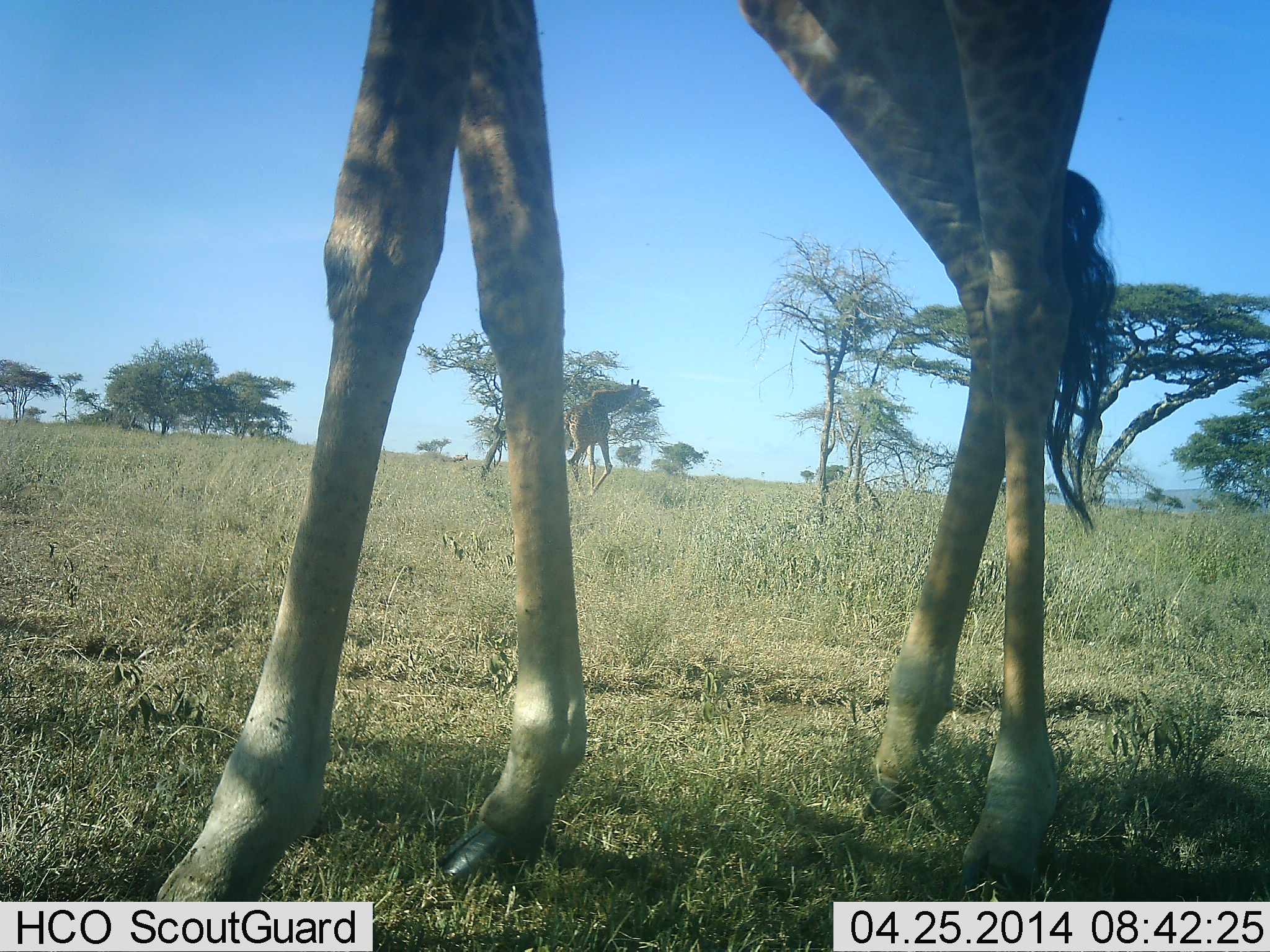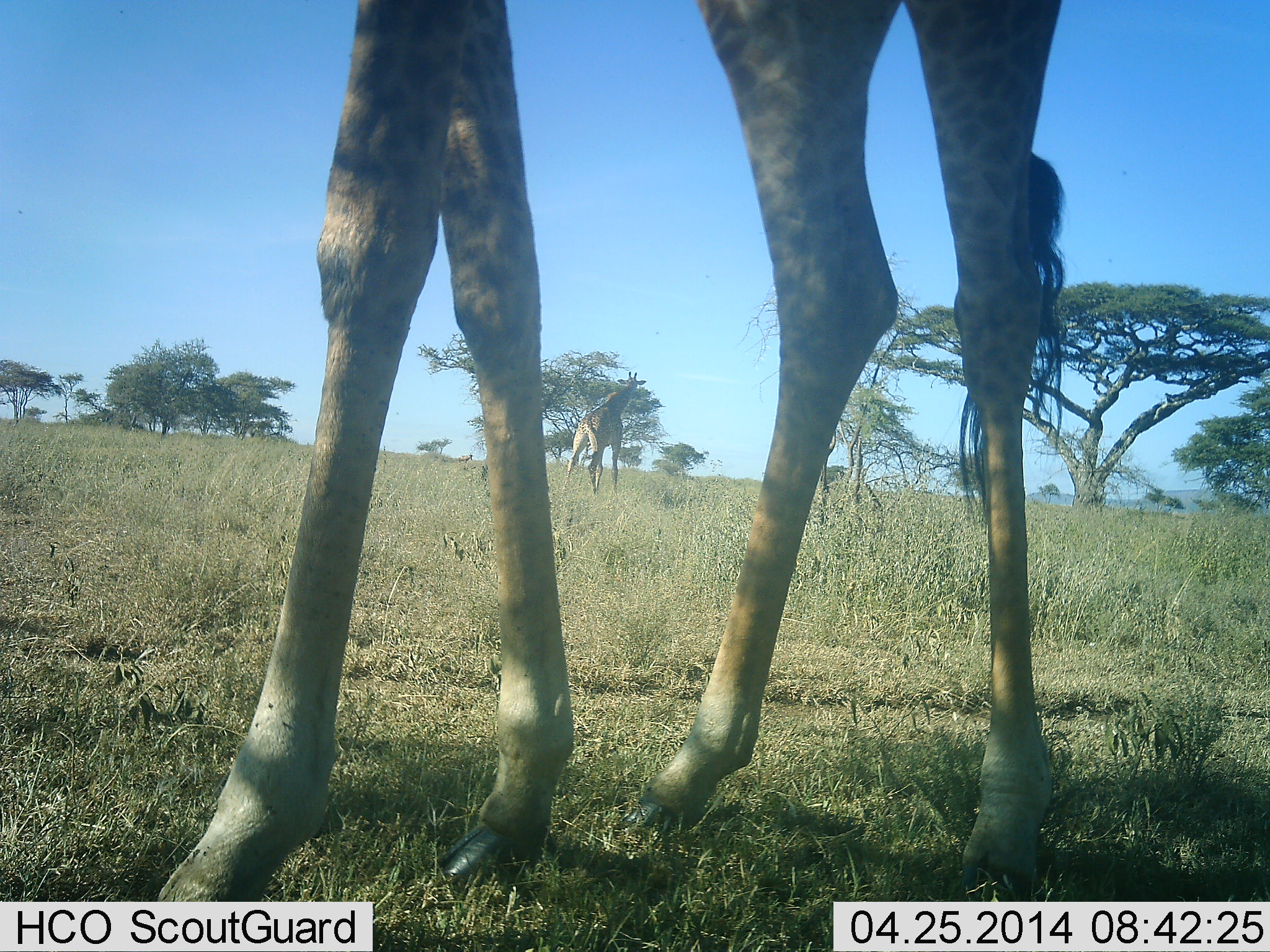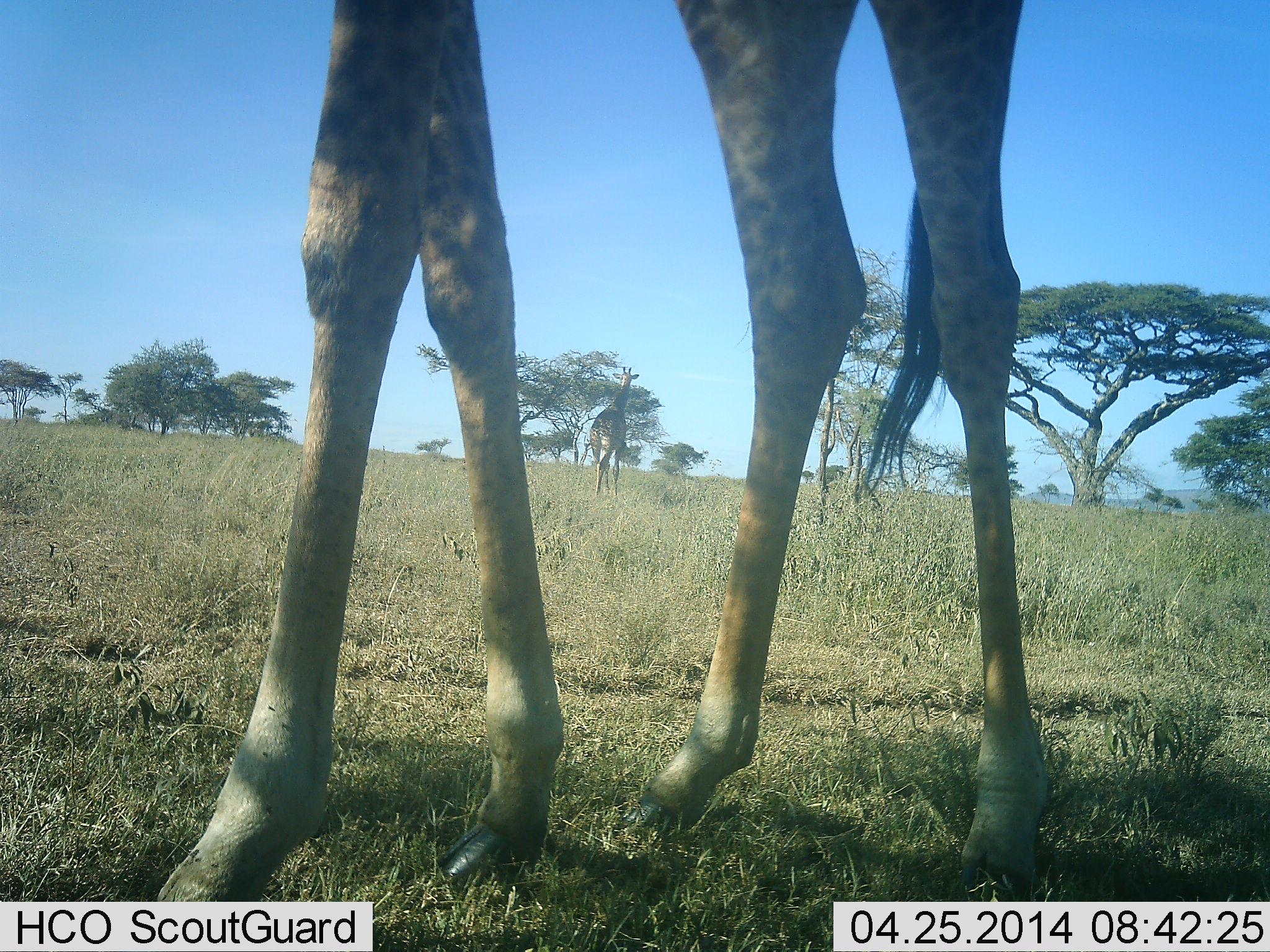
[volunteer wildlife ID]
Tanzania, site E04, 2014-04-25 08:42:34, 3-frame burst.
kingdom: Animalia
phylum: Chordata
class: Mammalia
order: Artiodactyla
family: Giraffidae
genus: Giraffa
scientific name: Giraffa camelopardalis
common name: giraffe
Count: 2.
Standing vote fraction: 73%.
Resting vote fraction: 0%.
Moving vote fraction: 45%.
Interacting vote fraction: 0%.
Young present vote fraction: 0%.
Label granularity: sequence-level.